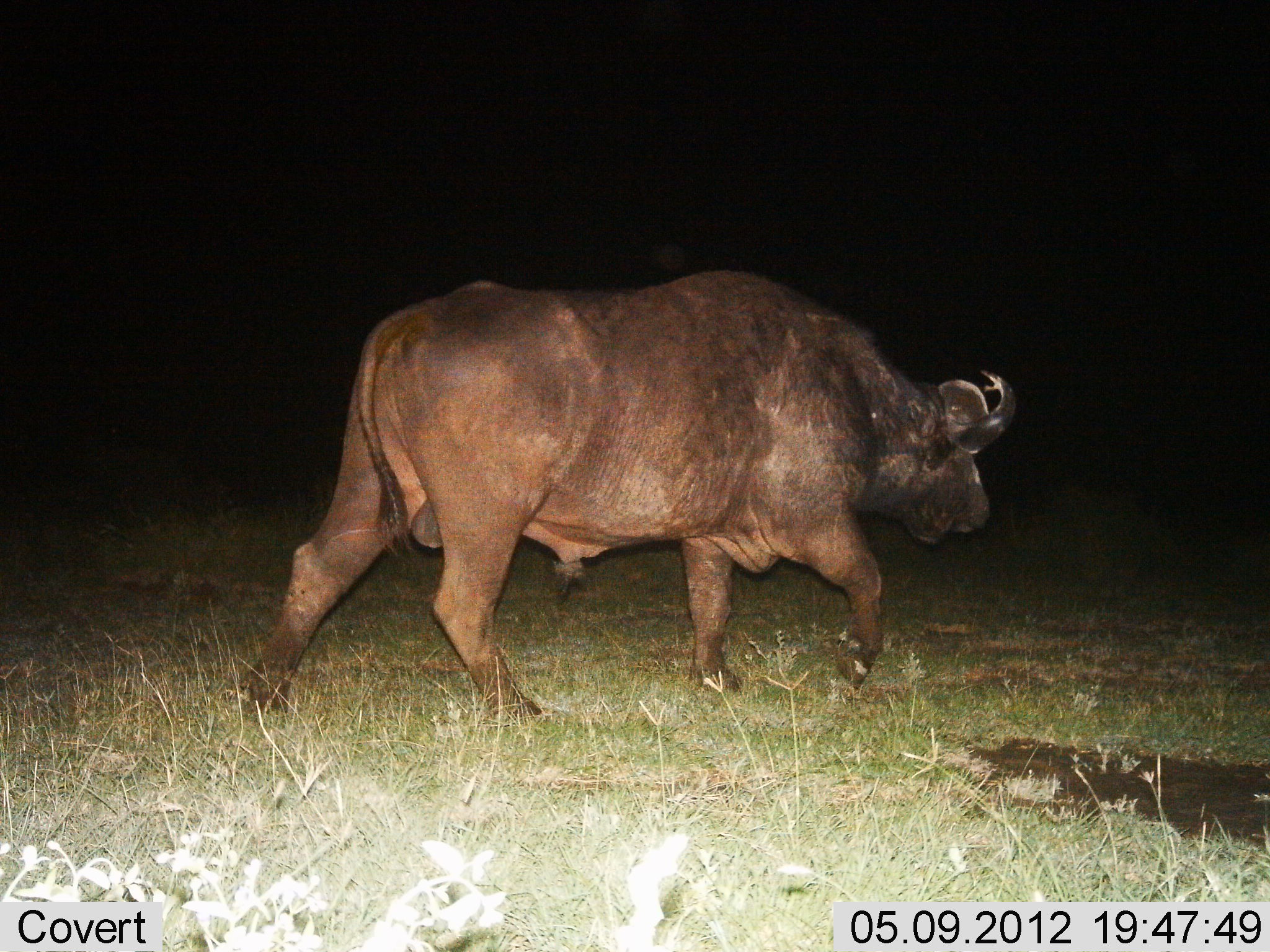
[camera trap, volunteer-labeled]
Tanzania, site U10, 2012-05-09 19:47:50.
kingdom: Animalia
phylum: Chordata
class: Mammalia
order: Artiodactyla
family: Bovidae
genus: Syncerus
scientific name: Syncerus caffer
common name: cape buffalo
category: buffalo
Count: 1.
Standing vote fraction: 0%.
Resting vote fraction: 0%.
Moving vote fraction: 100%.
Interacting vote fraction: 0%.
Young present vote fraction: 0%.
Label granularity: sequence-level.